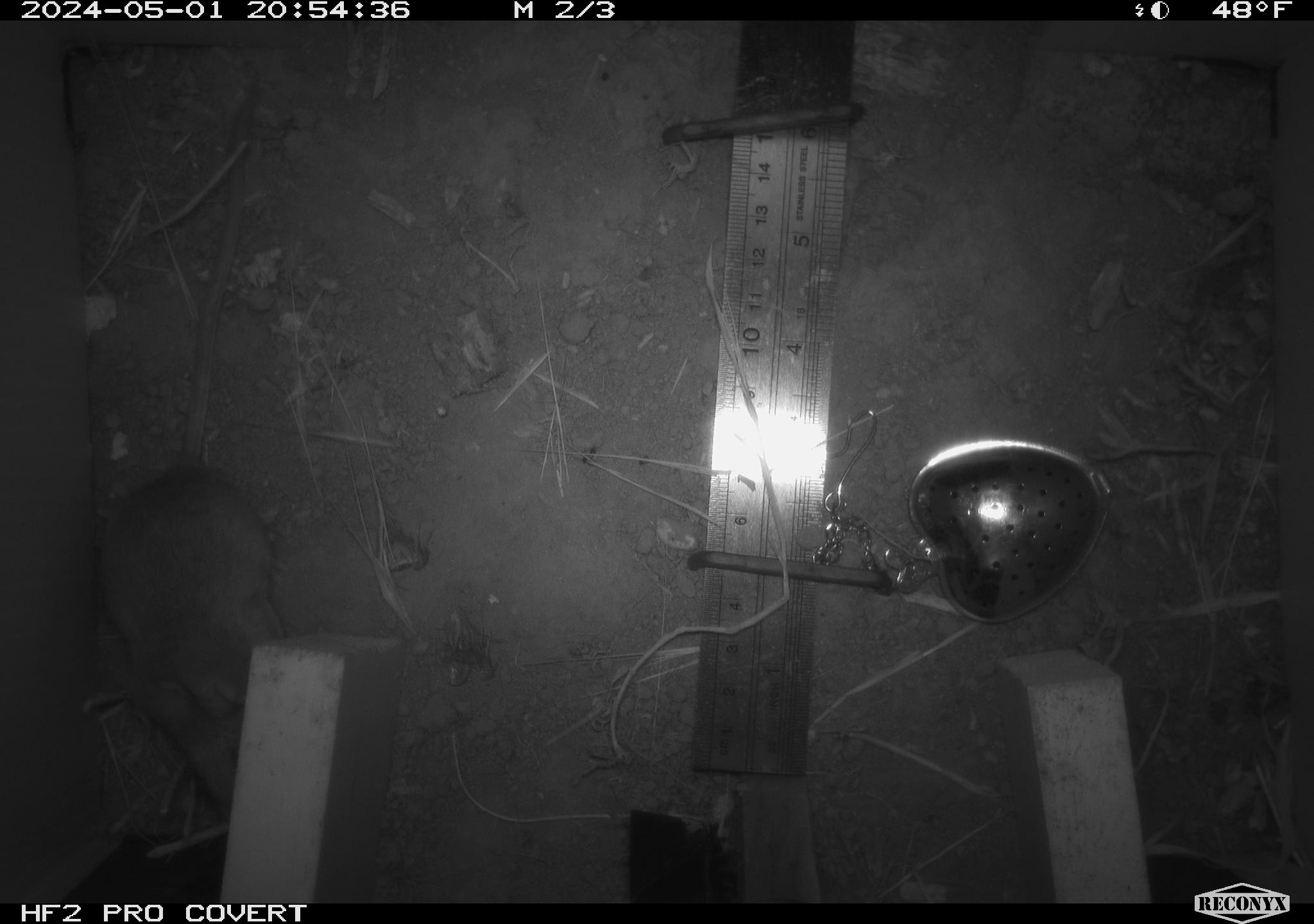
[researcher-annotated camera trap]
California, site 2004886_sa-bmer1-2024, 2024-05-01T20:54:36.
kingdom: Animalia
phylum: Chordata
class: Mammalia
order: Rodentia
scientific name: Rodentia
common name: mouse species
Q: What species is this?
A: Mouse species (Rodentia).